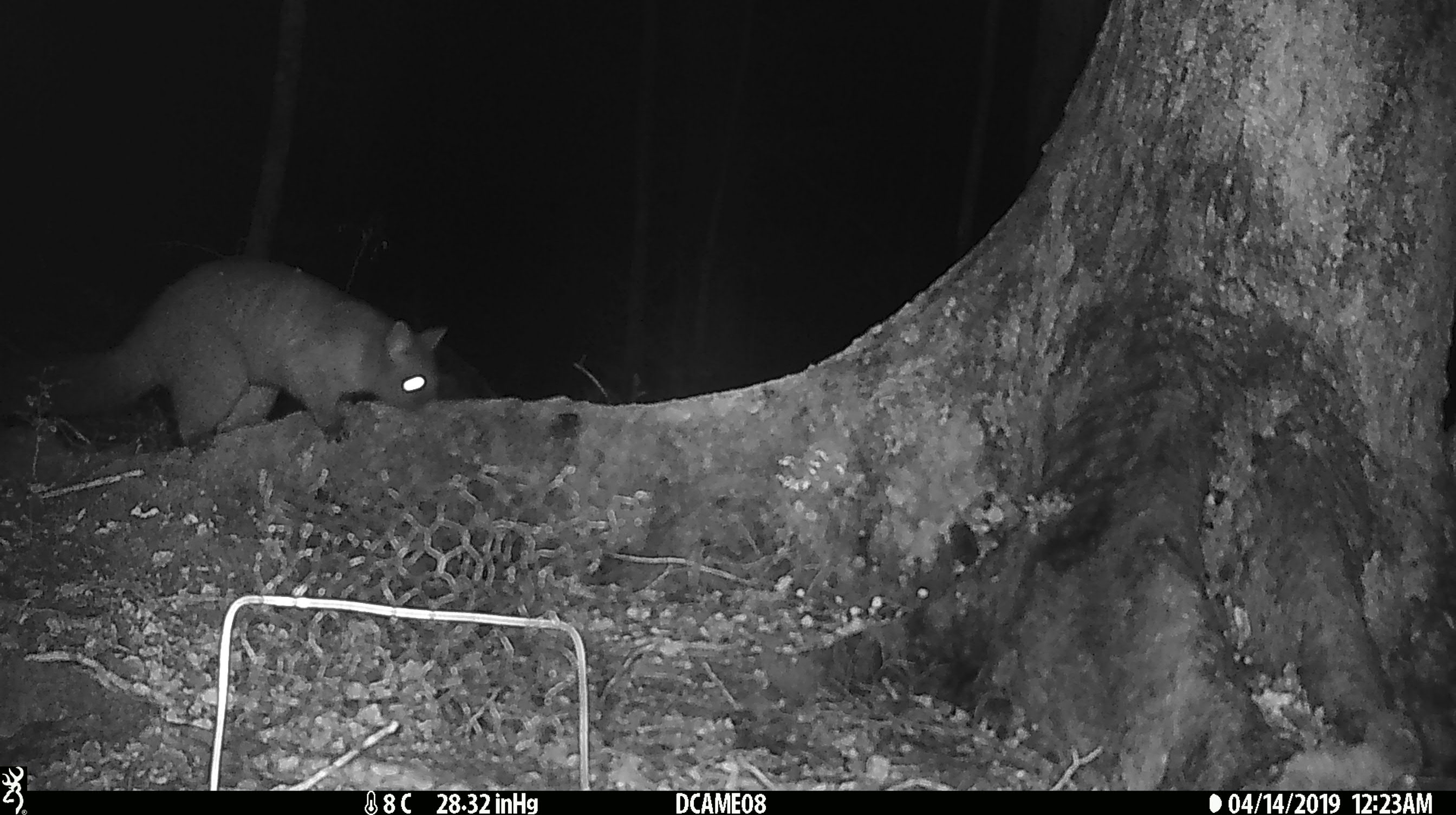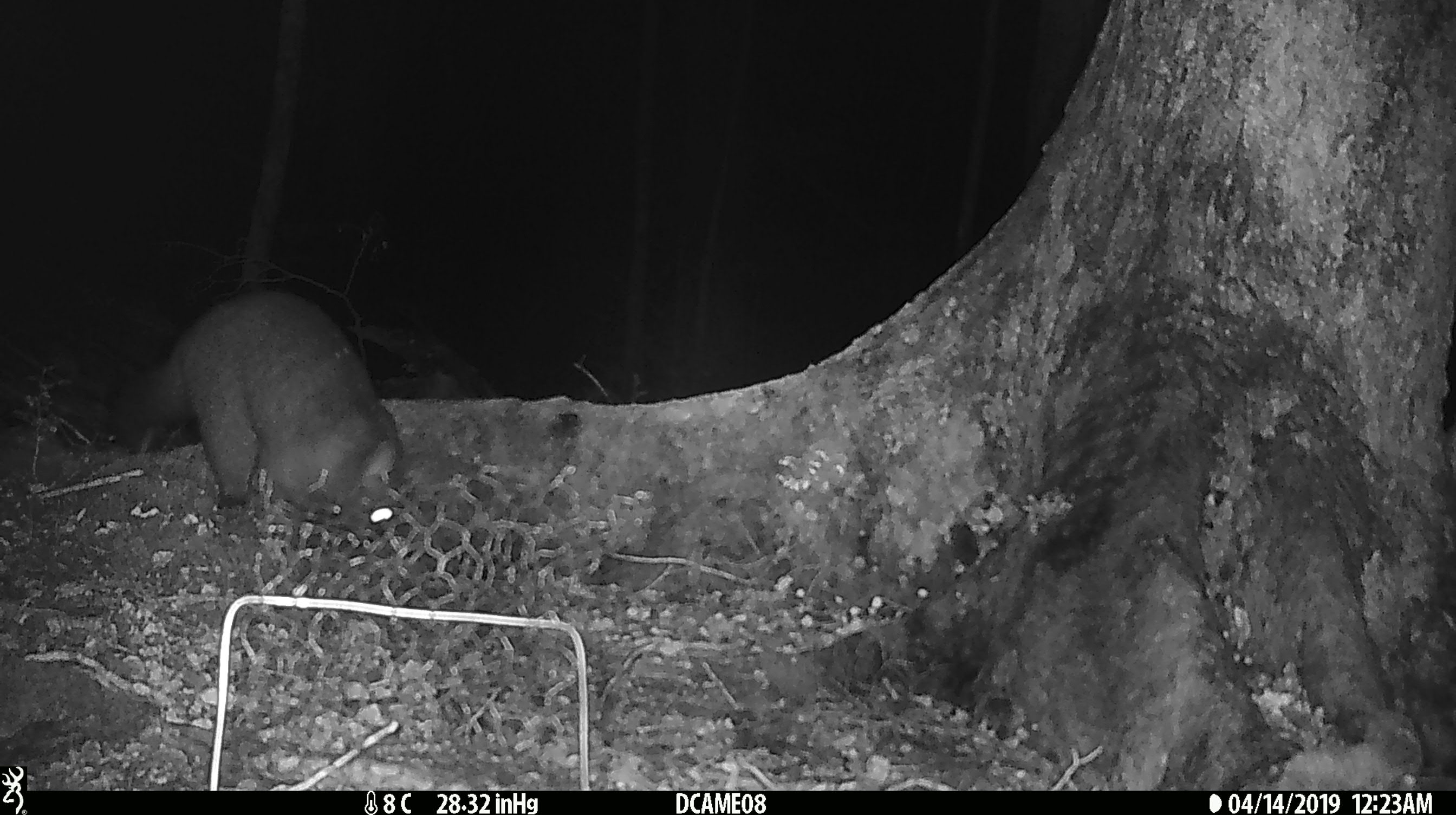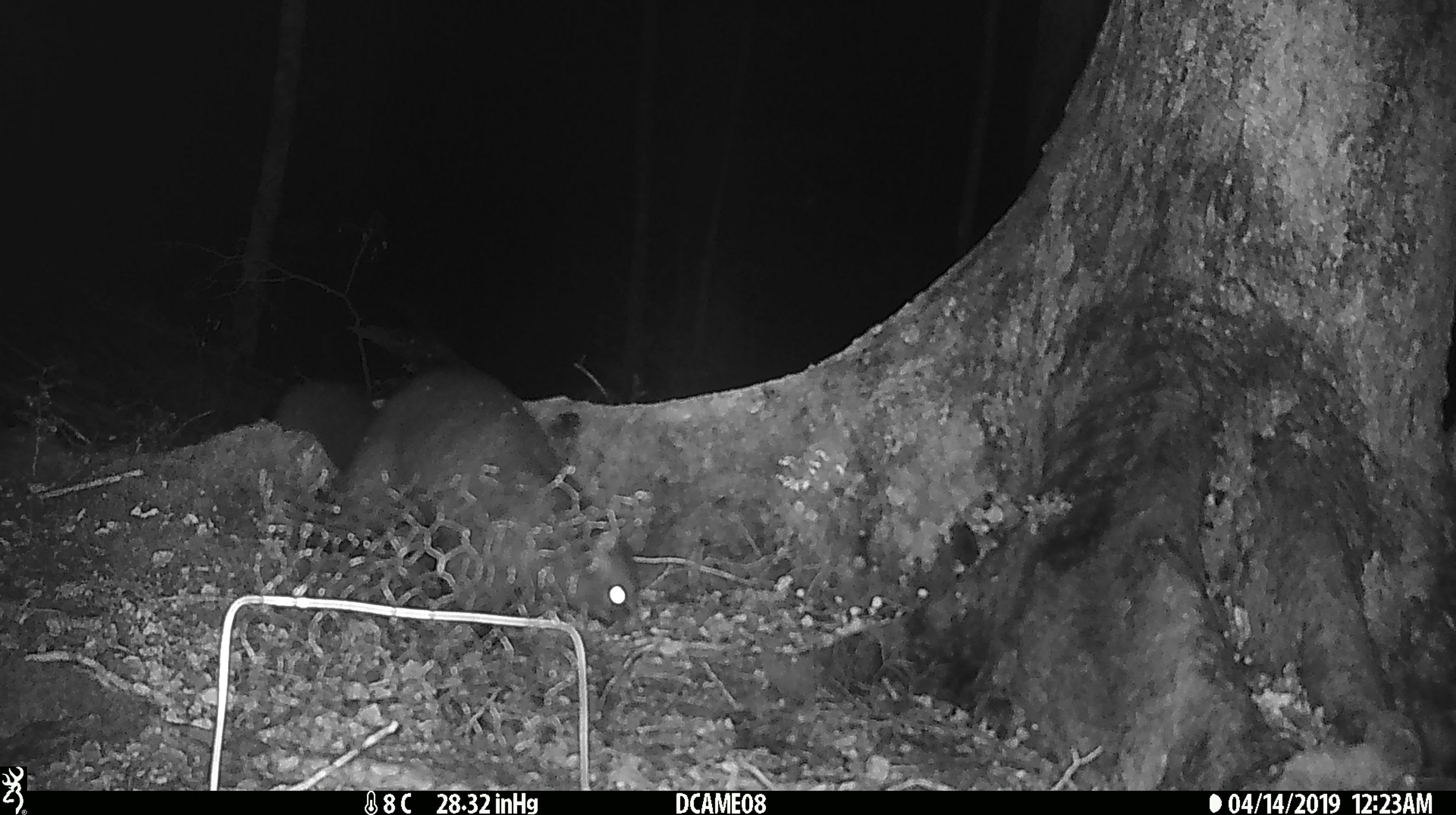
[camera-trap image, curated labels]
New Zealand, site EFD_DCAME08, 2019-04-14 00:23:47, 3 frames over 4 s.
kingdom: Animalia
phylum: Chordata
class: Mammalia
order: Diprotodontia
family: Phalangeridae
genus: Trichosurus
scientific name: Trichosurus vulpecula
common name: common brushtail possum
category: possum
Possum (common brushtail possum) (Trichosurus vulpecula).